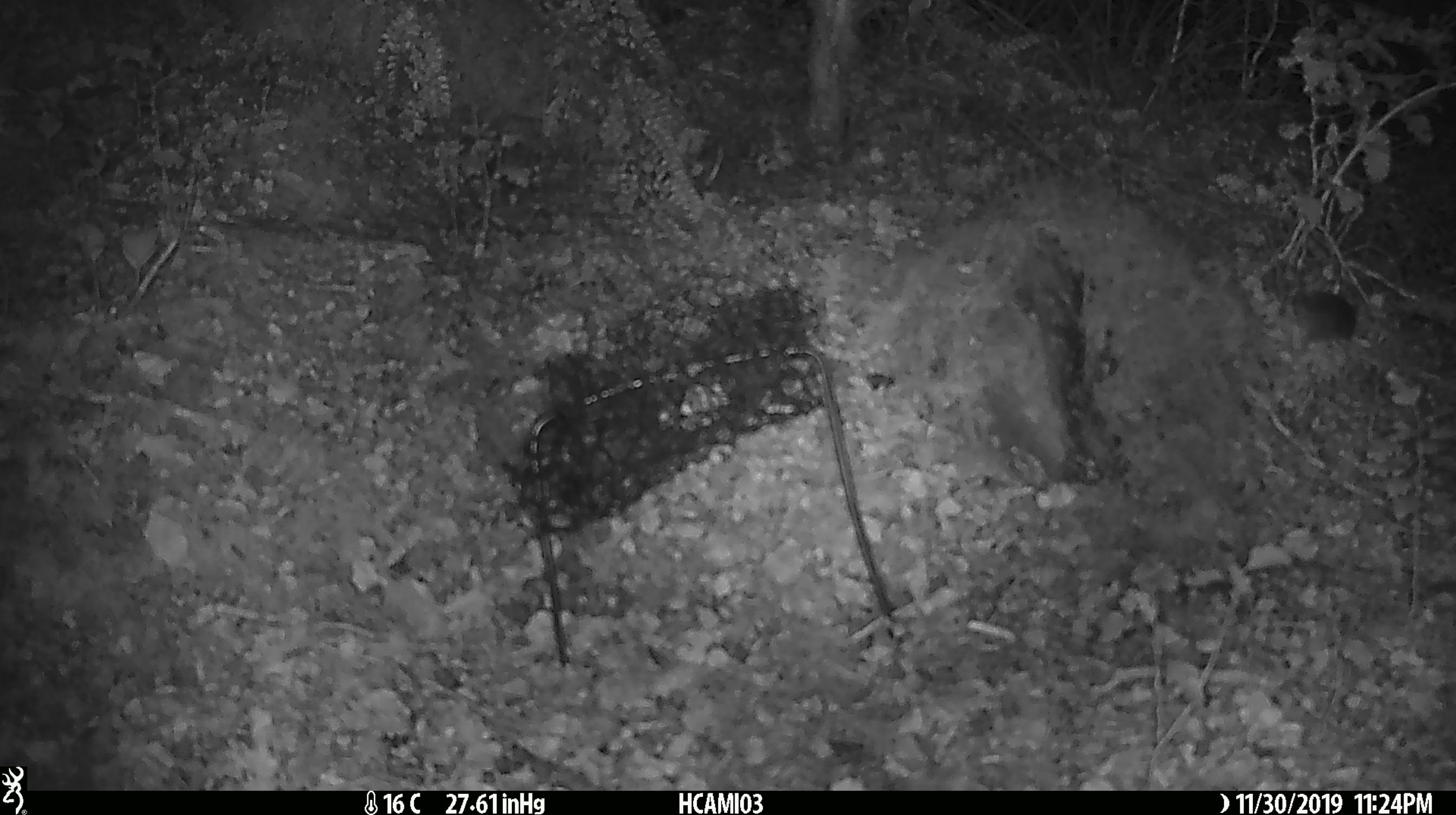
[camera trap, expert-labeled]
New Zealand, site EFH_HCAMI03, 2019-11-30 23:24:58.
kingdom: Animalia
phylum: Chordata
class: Mammalia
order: Rodentia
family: Muridae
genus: Mus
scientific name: Mus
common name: mouse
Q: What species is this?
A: Mouse (Mus).